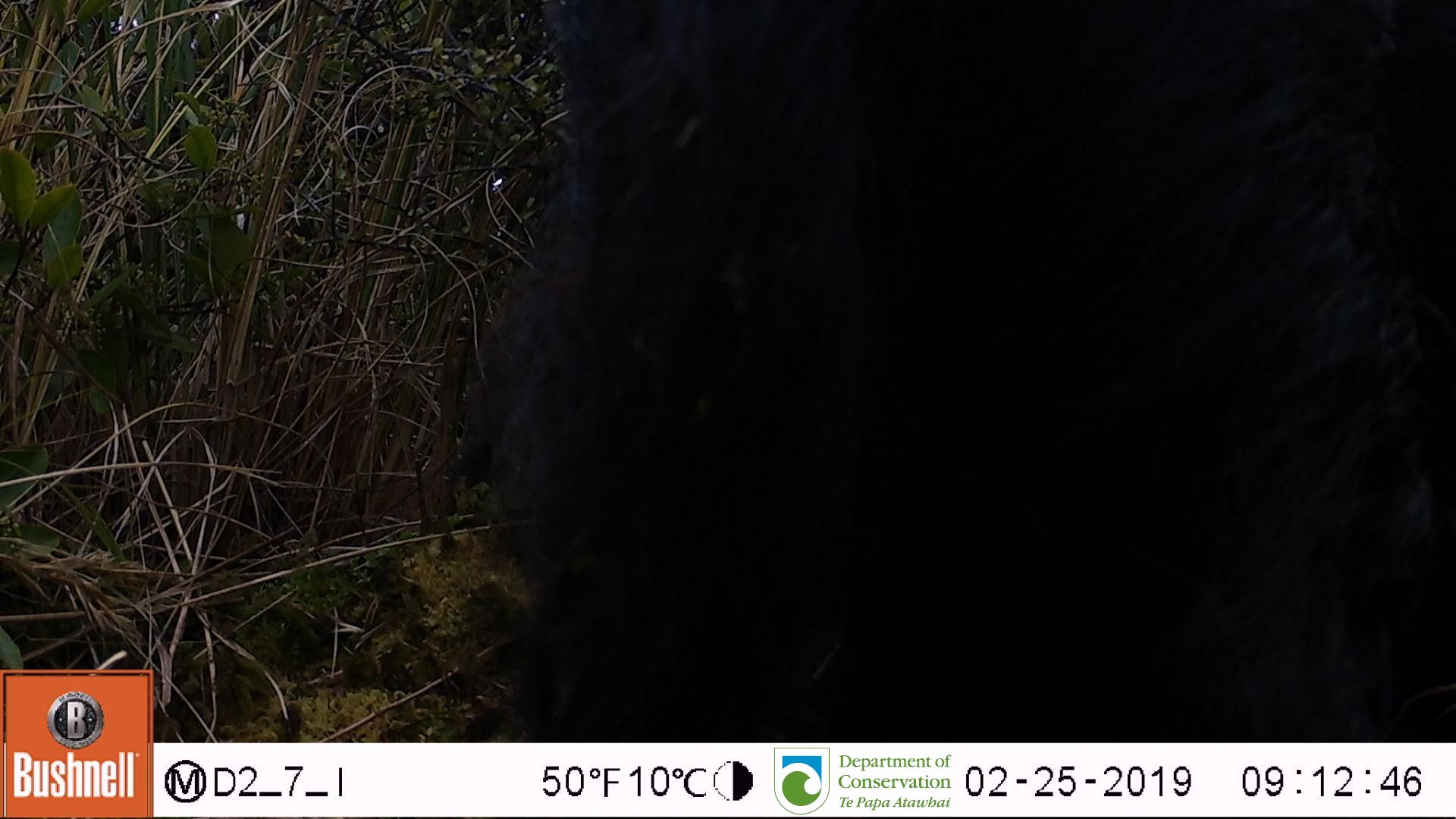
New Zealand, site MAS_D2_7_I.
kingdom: Animalia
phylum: Chordata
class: Mammalia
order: Artiodactyla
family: Suidae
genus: Sus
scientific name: Sus scrofa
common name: pig